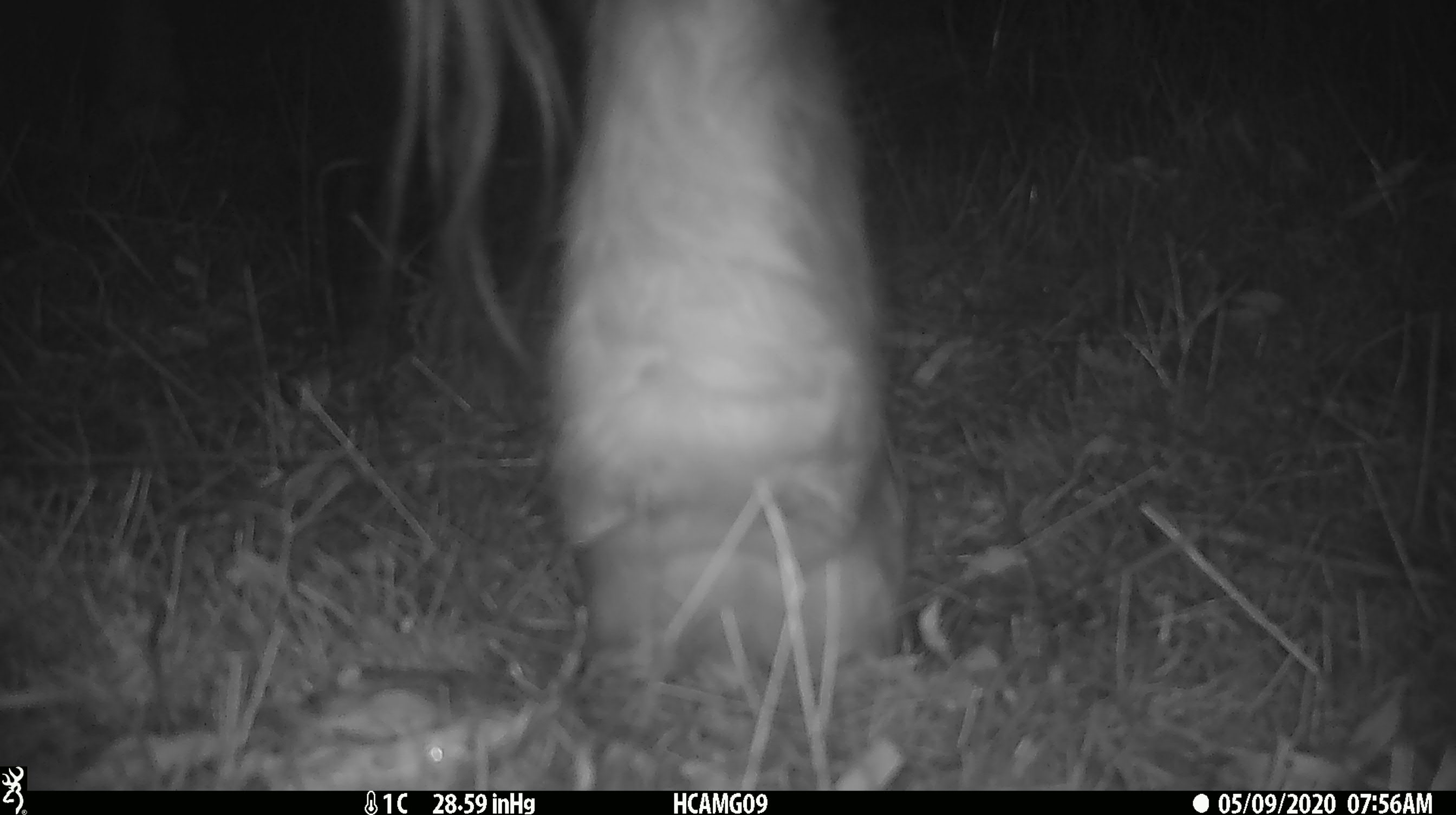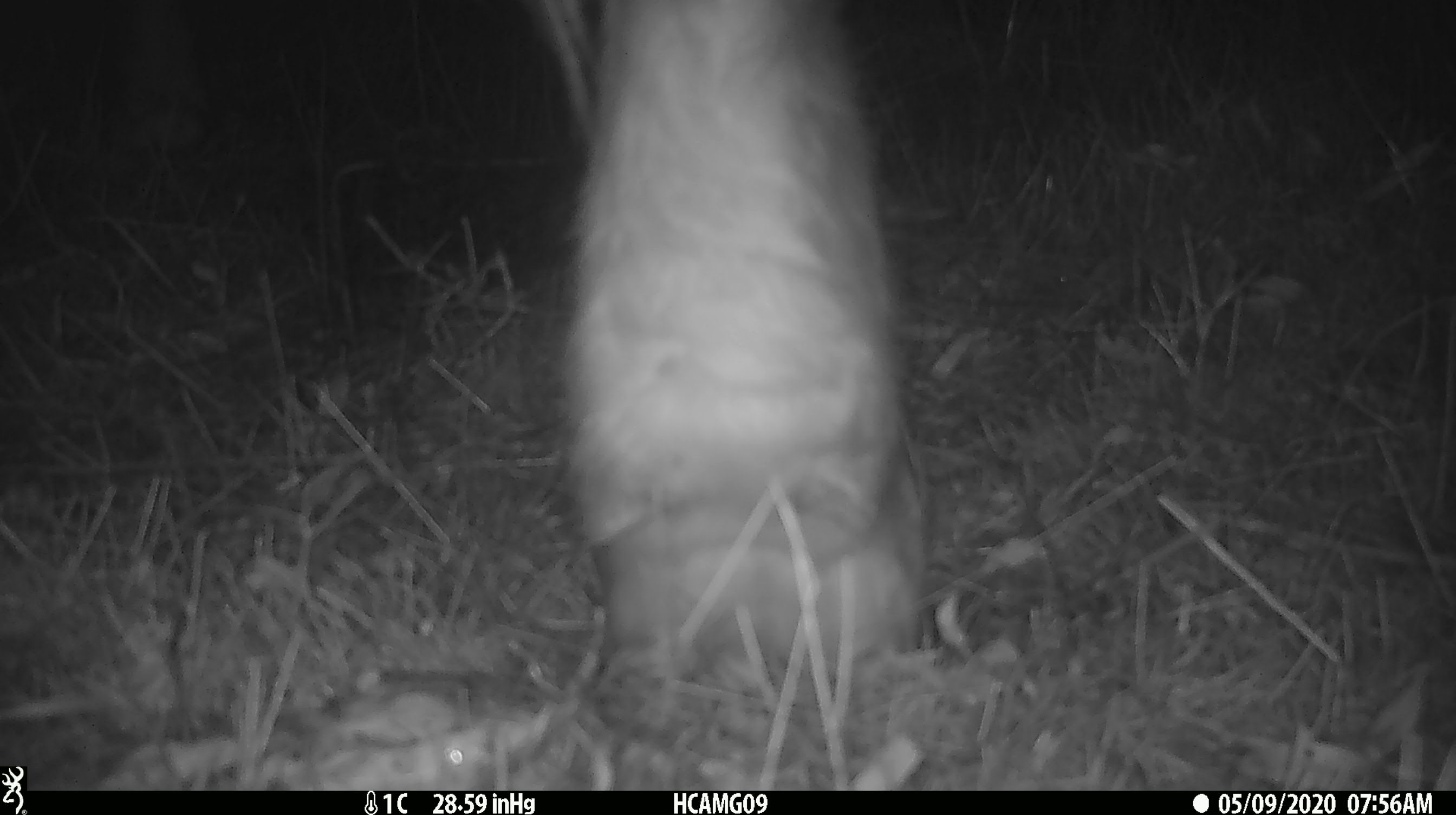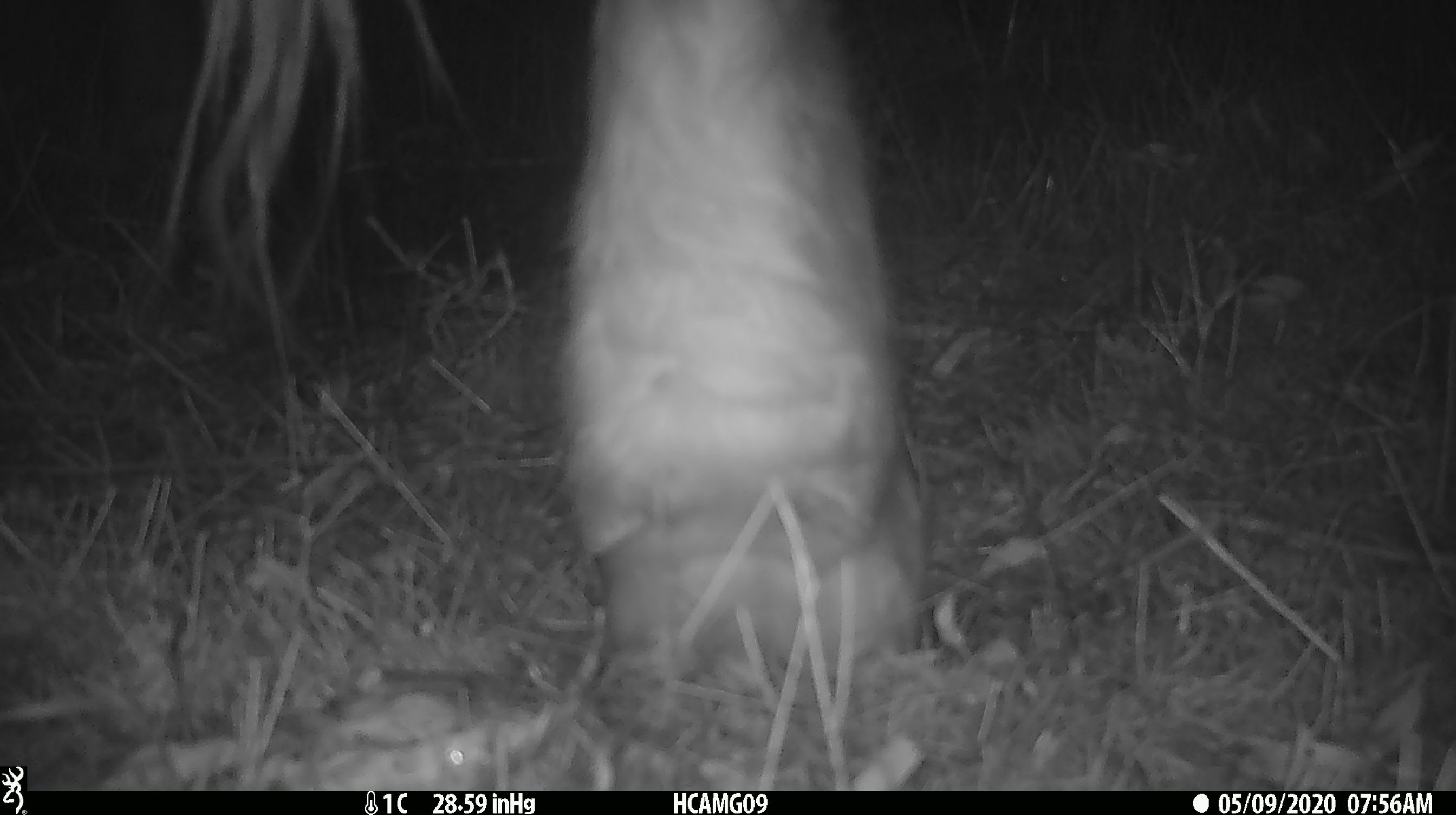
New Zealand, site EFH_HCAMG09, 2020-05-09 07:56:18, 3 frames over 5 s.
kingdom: Animalia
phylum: Chordata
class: Mammalia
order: Artiodactyla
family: Bovidae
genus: Bos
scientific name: Bos taurus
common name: domestic cow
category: cow